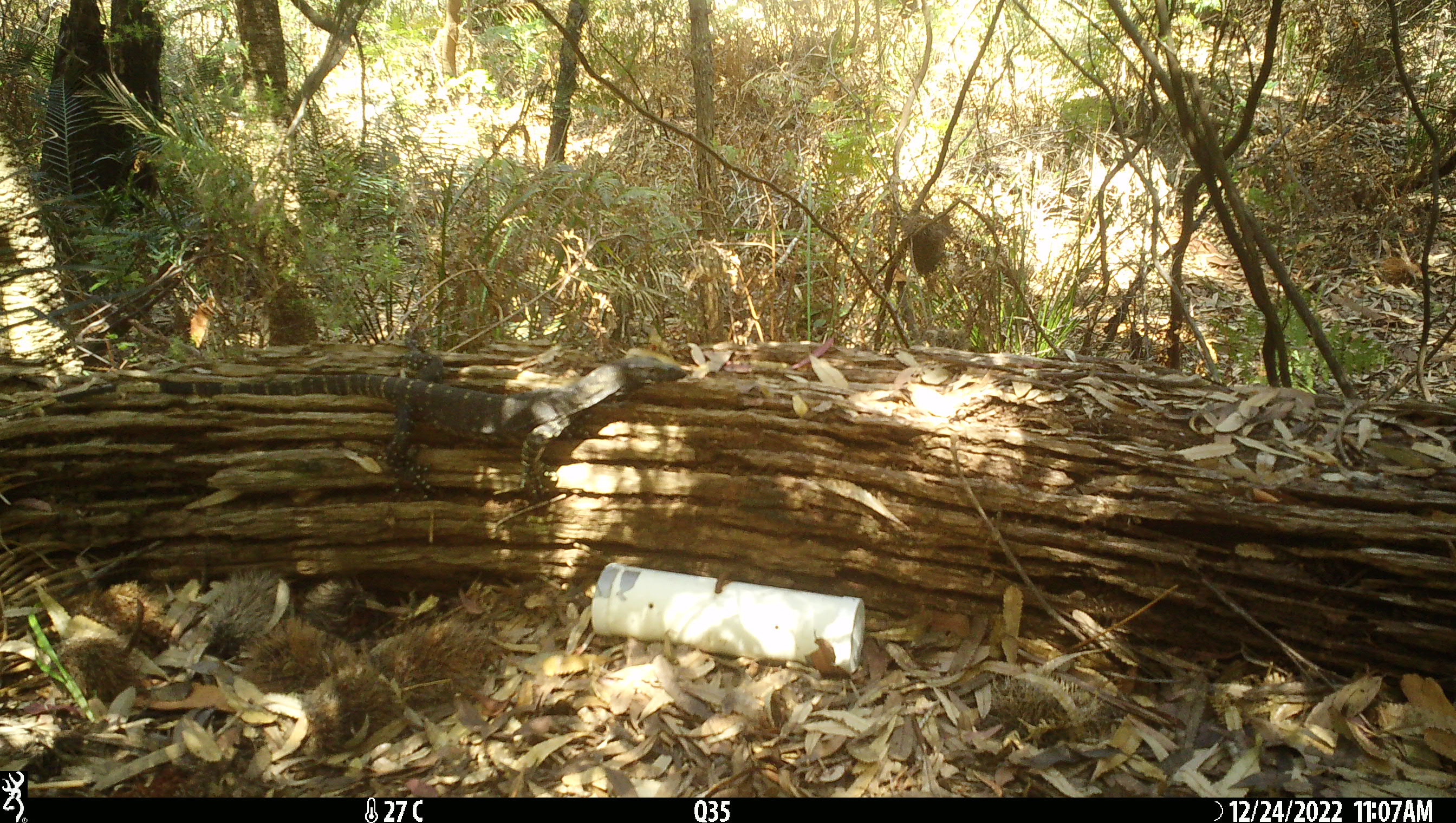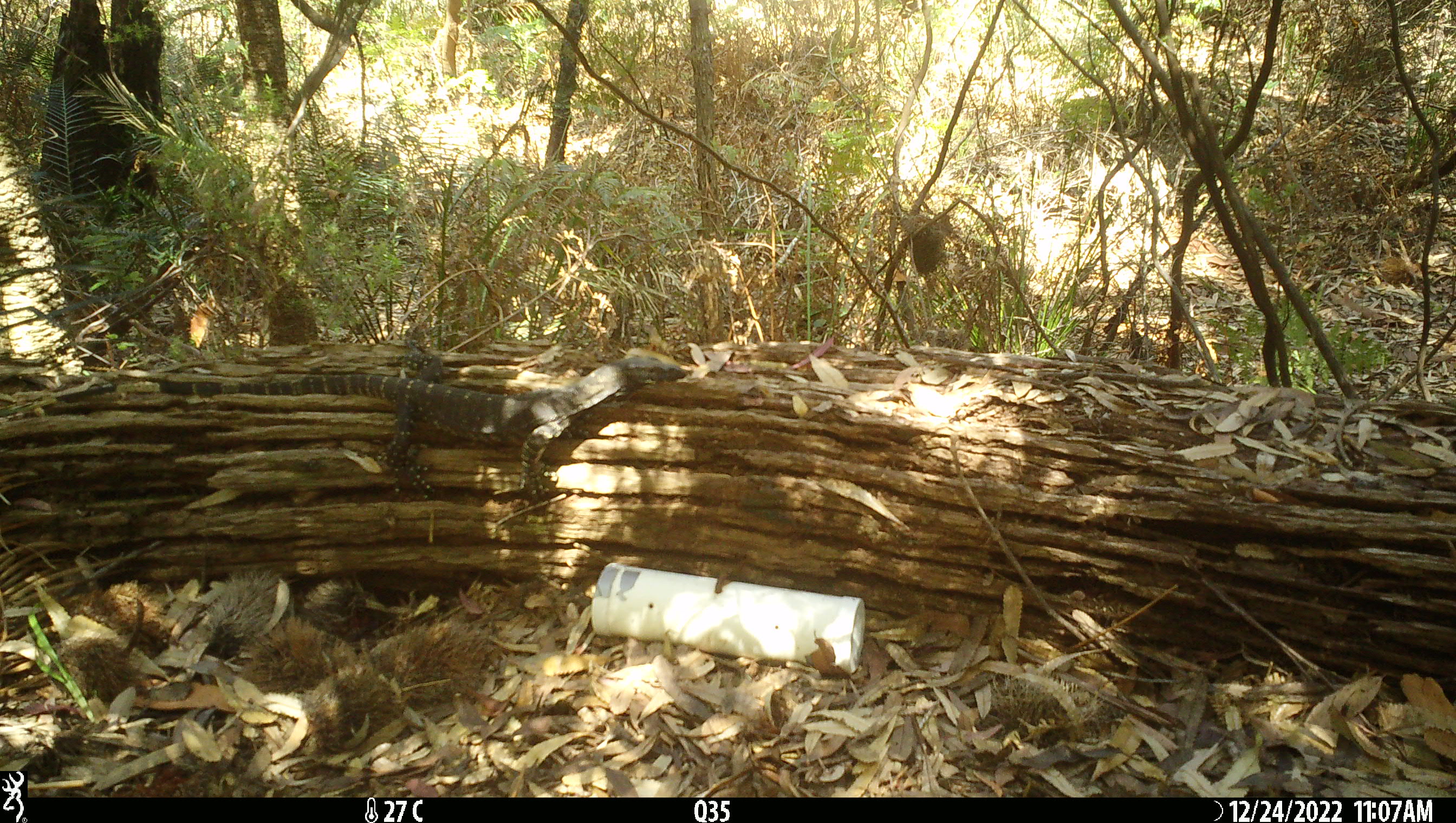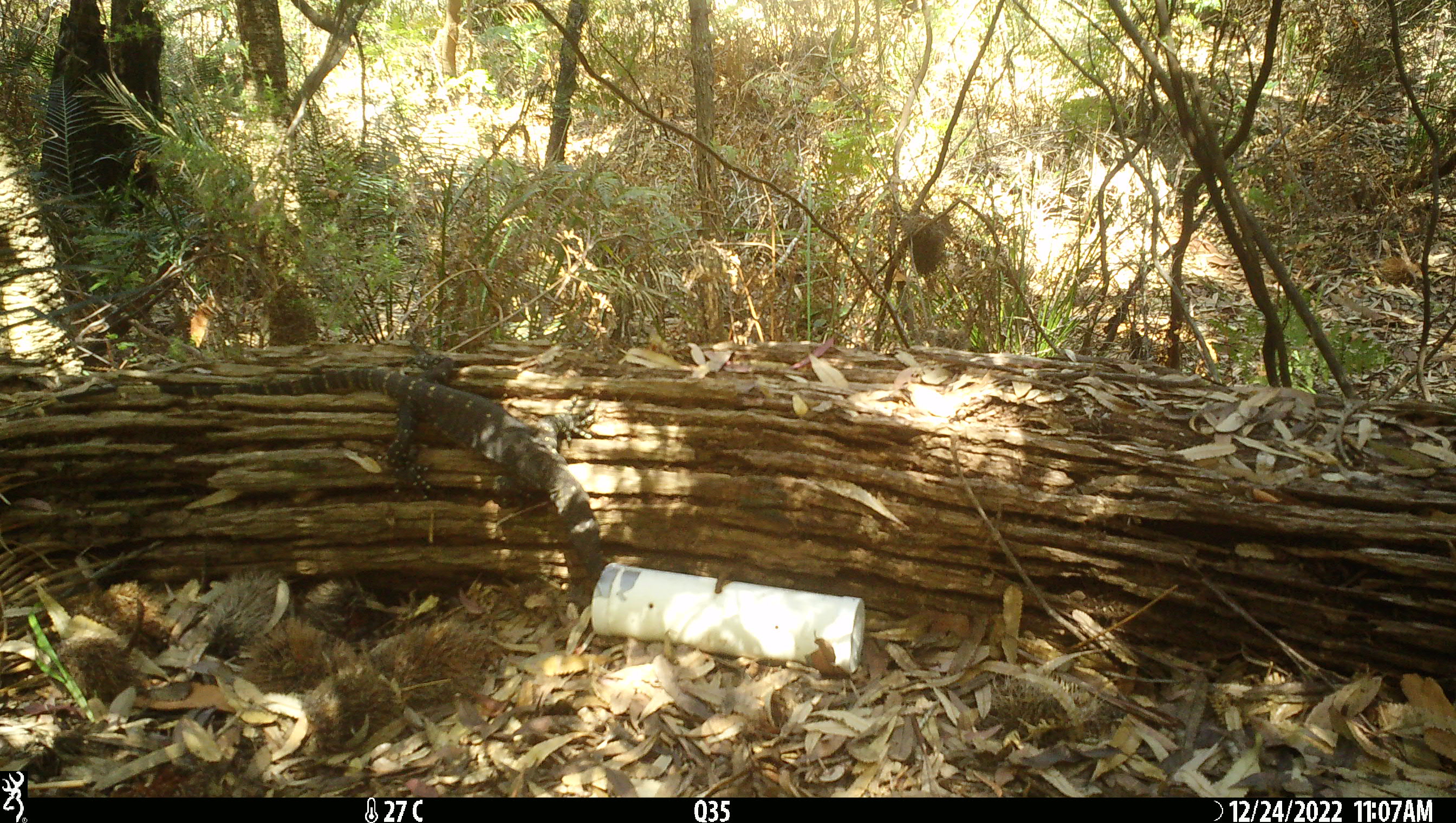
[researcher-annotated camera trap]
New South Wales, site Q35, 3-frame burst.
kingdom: Animalia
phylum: Chordata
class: Reptilia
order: Squamata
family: Varanidae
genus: Varanus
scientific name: Varanus varius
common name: lace monitor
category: goanna